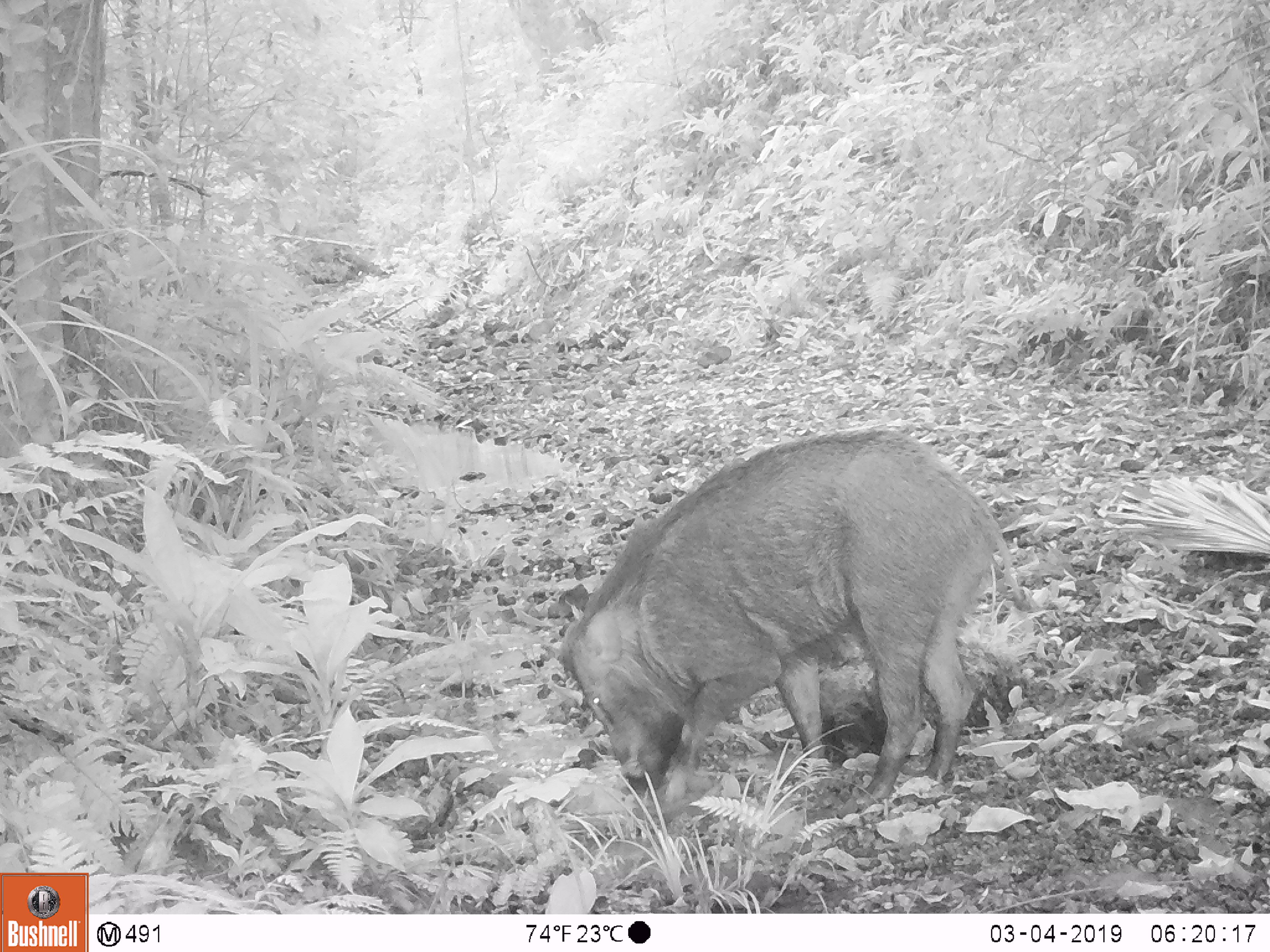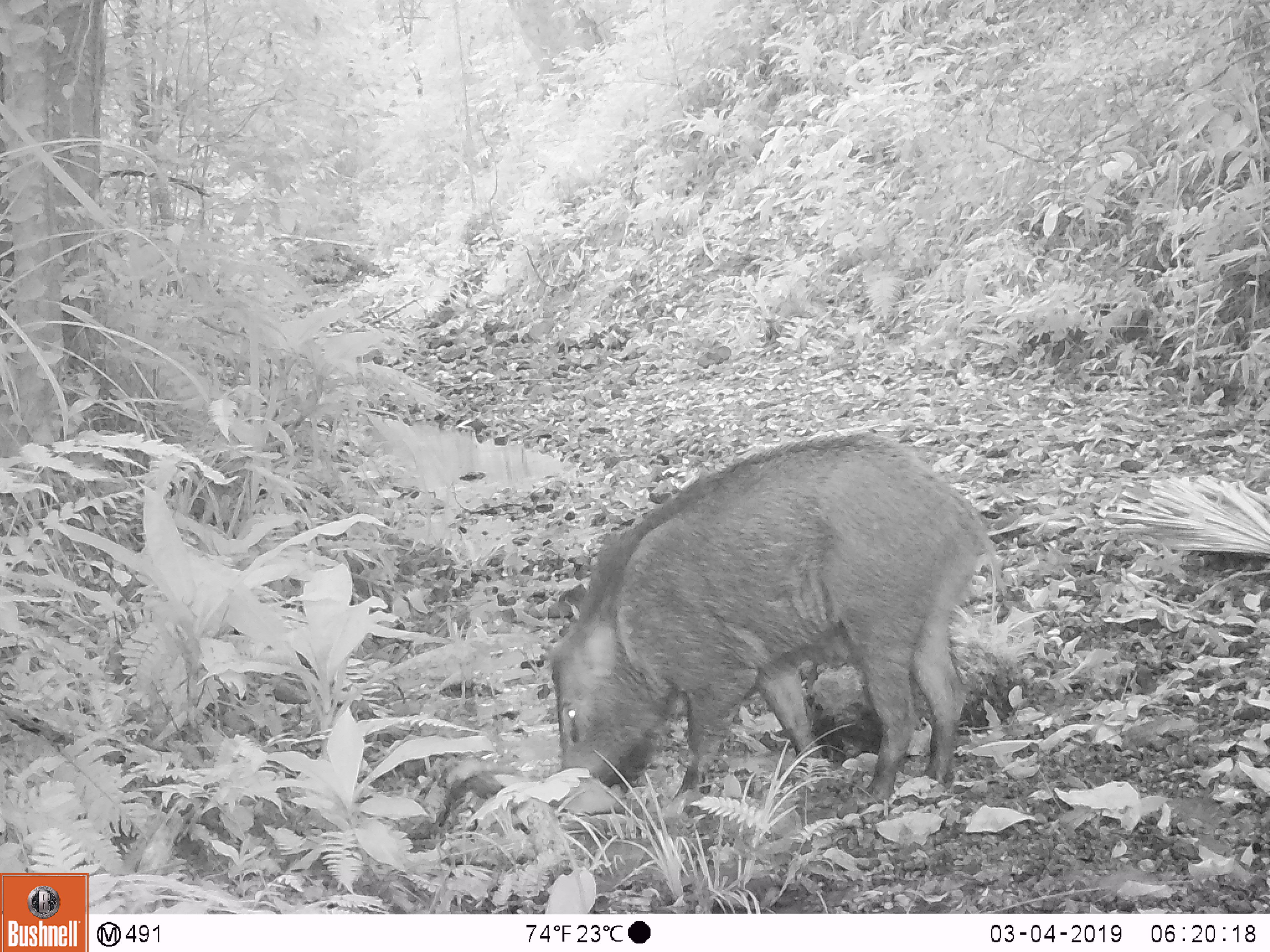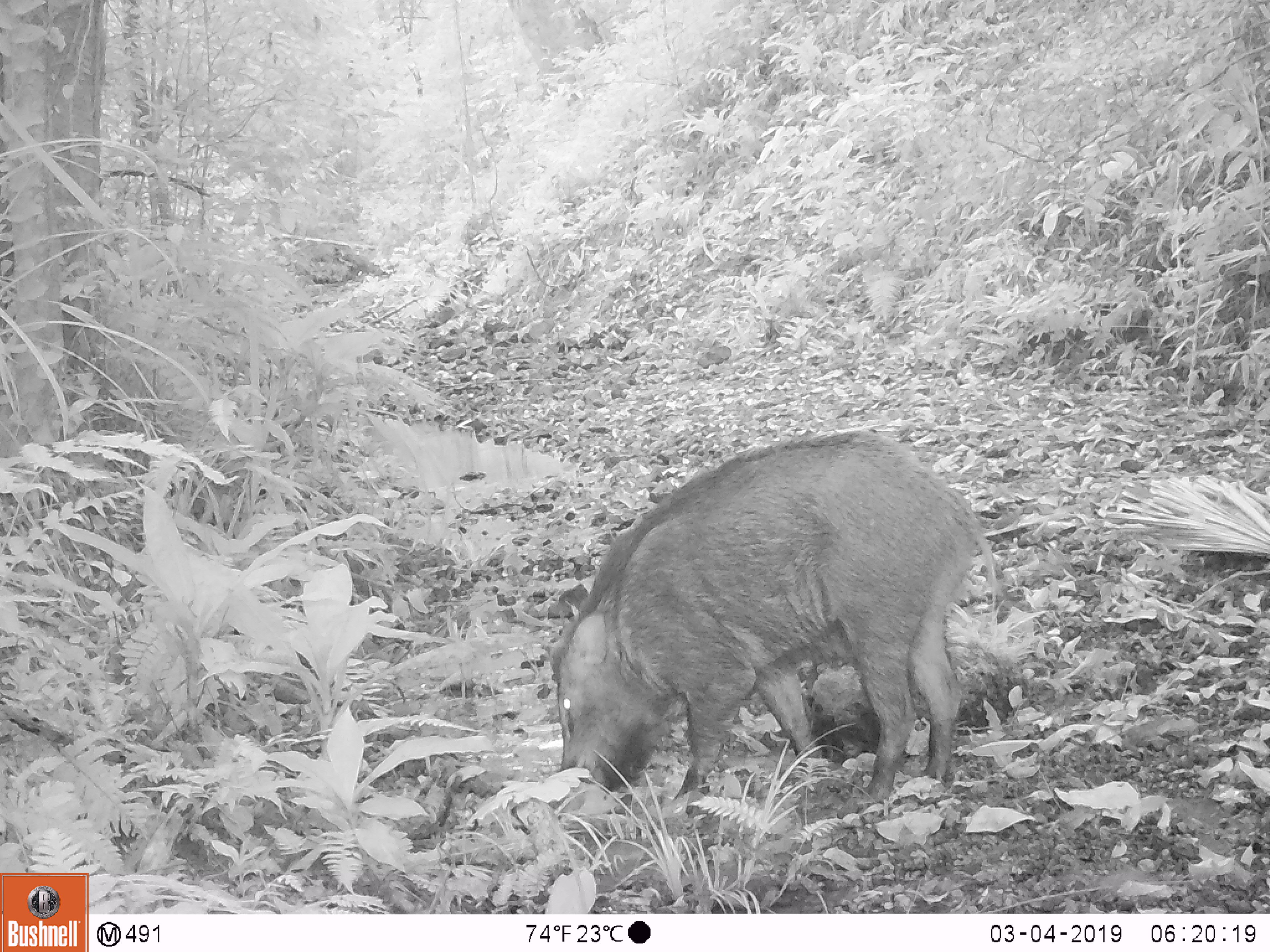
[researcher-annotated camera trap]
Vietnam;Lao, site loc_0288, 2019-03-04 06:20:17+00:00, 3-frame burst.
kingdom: Animalia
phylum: Chordata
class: Mammalia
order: Artiodactyla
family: Suidae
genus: Sus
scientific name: Sus scrofa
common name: eurasian wild pig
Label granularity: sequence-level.